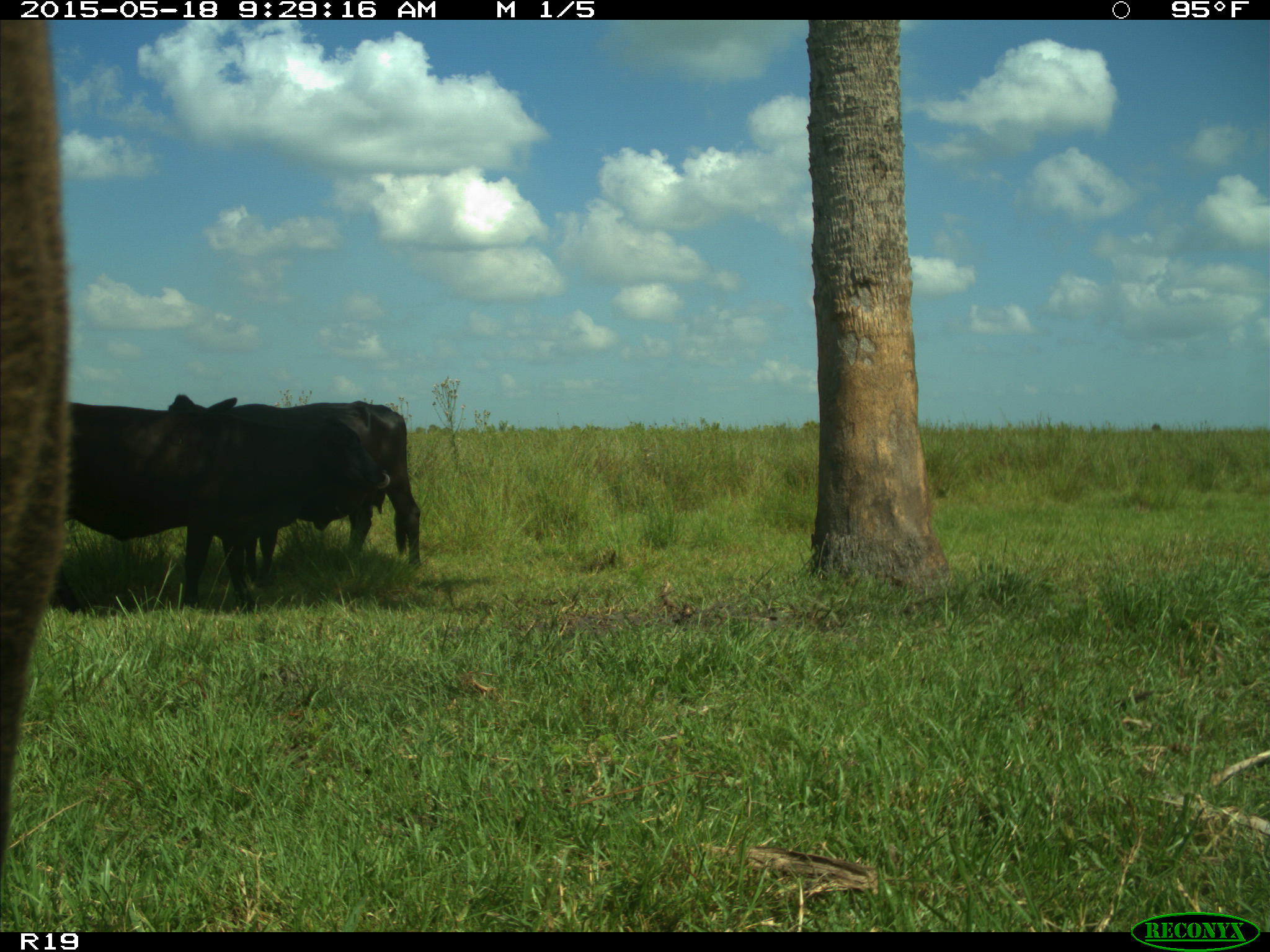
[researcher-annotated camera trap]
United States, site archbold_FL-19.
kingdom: Animalia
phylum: Chordata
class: Mammalia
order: Artiodactyla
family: Bovidae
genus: Bos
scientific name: Bos taurus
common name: domestic cow